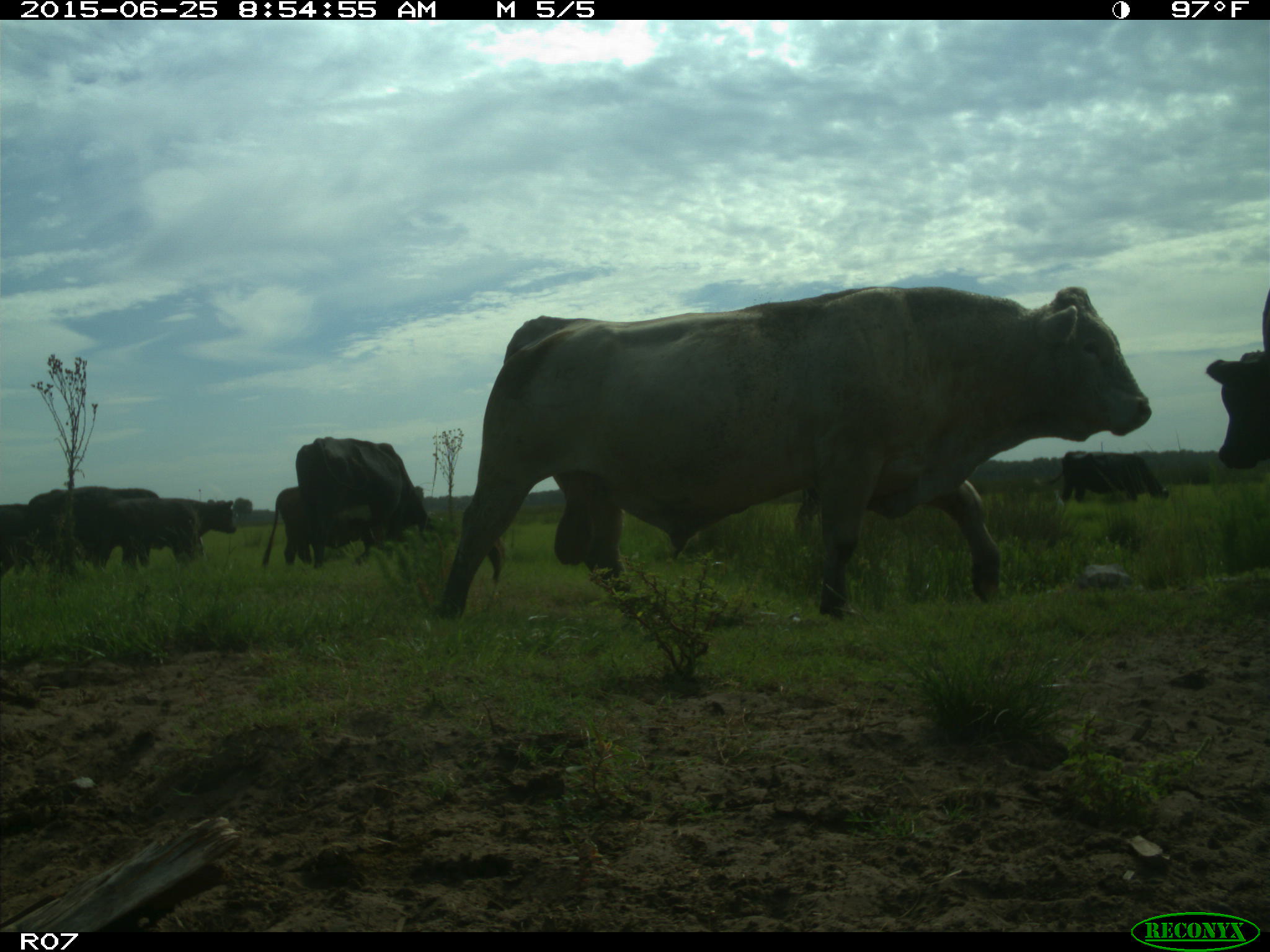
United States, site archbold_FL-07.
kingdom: Animalia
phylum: Chordata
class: Mammalia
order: Artiodactyla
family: Bovidae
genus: Bos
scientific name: Bos taurus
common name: domestic cow